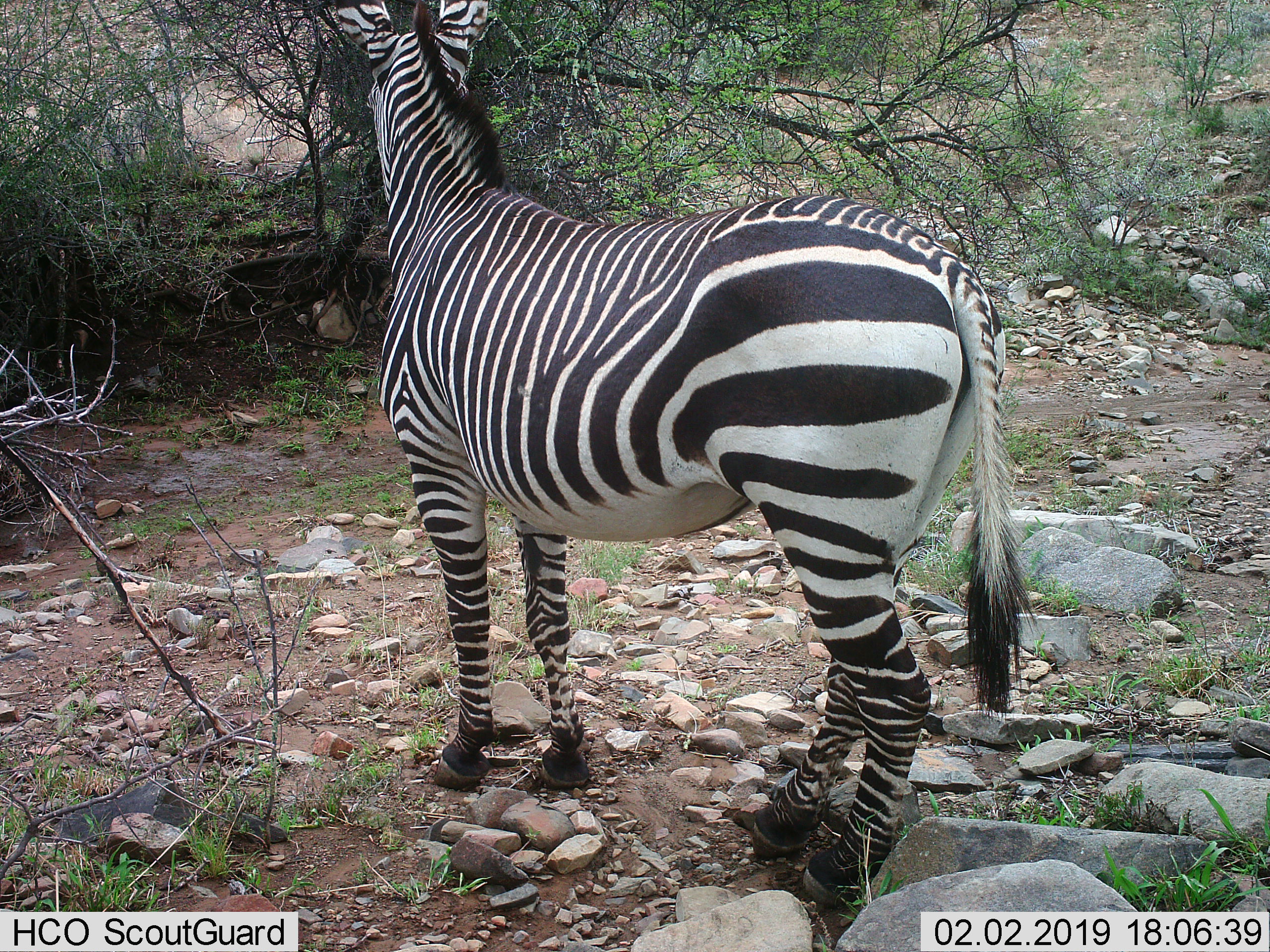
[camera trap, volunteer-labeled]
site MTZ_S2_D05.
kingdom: Animalia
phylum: Chordata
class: Mammalia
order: Perissodactyla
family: Equidae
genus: Equus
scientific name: Equus zebra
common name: mountain zebra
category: zebramountain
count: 1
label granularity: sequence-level